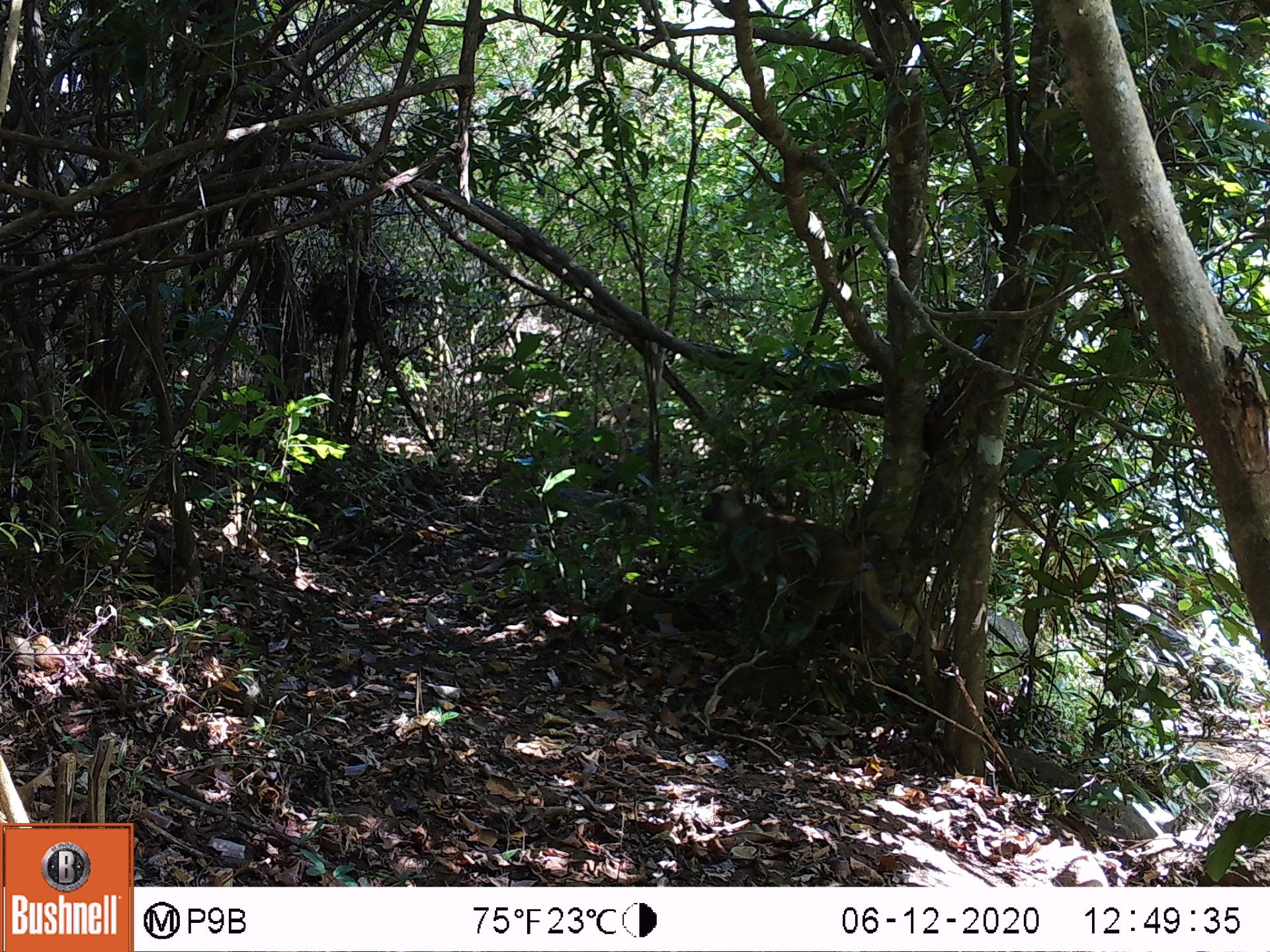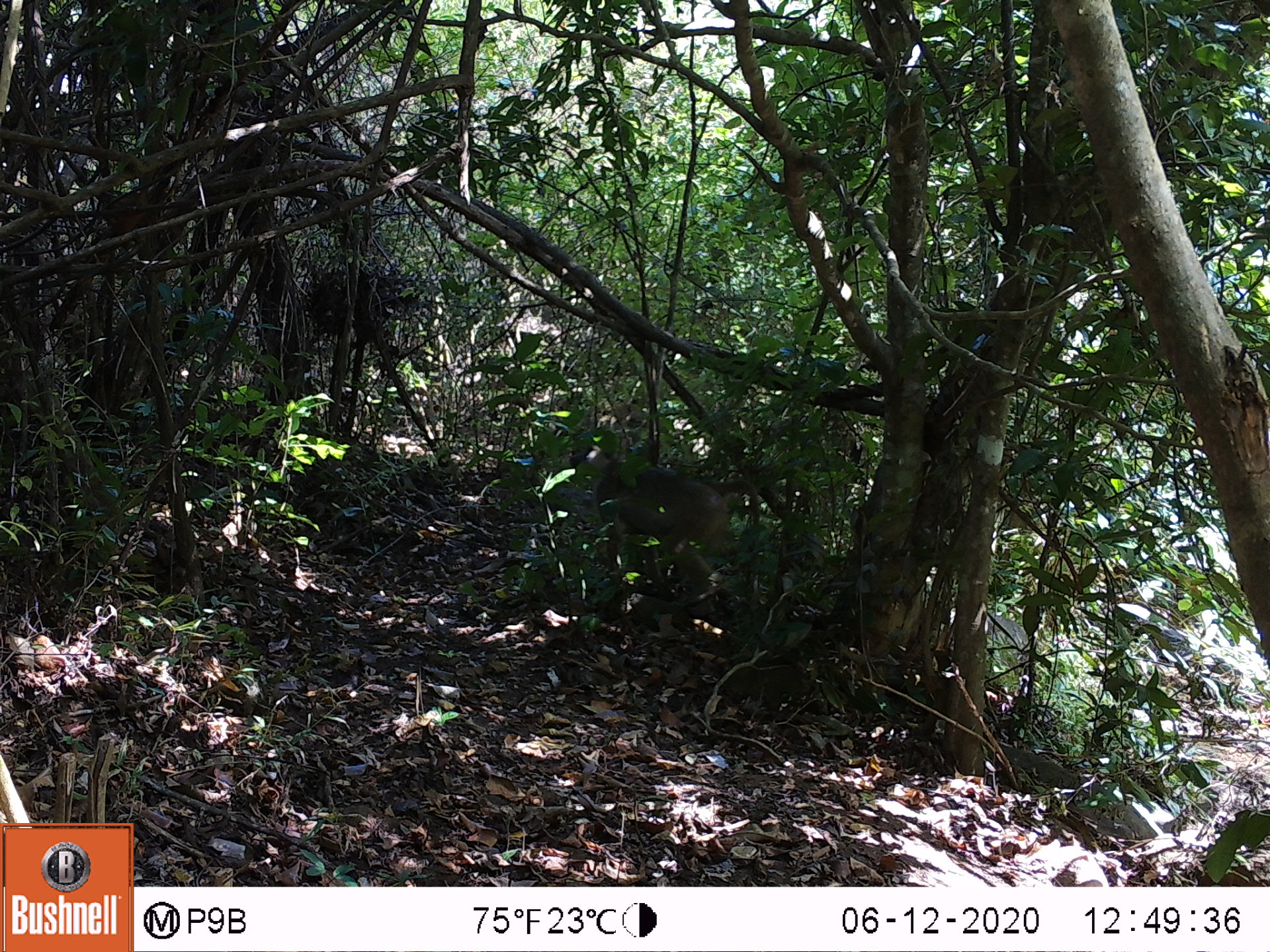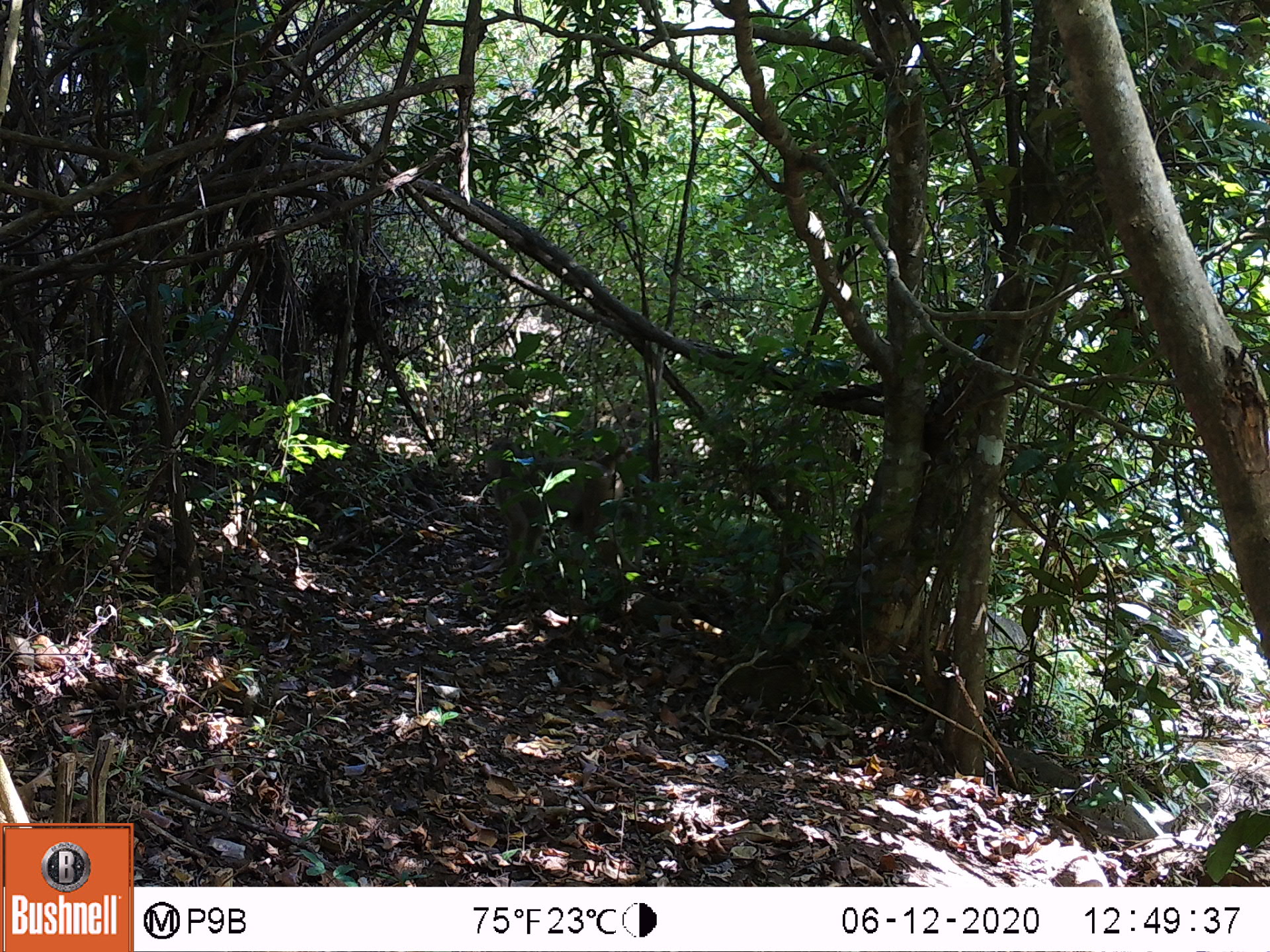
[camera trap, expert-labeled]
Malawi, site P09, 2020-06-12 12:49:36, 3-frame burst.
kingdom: Animalia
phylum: Chordata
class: Mammalia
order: Primates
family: Cercopithecidae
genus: Papio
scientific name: Papio cynocephalus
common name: yellow baboon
Yellow baboon (Papio cynocephalus), count 1.